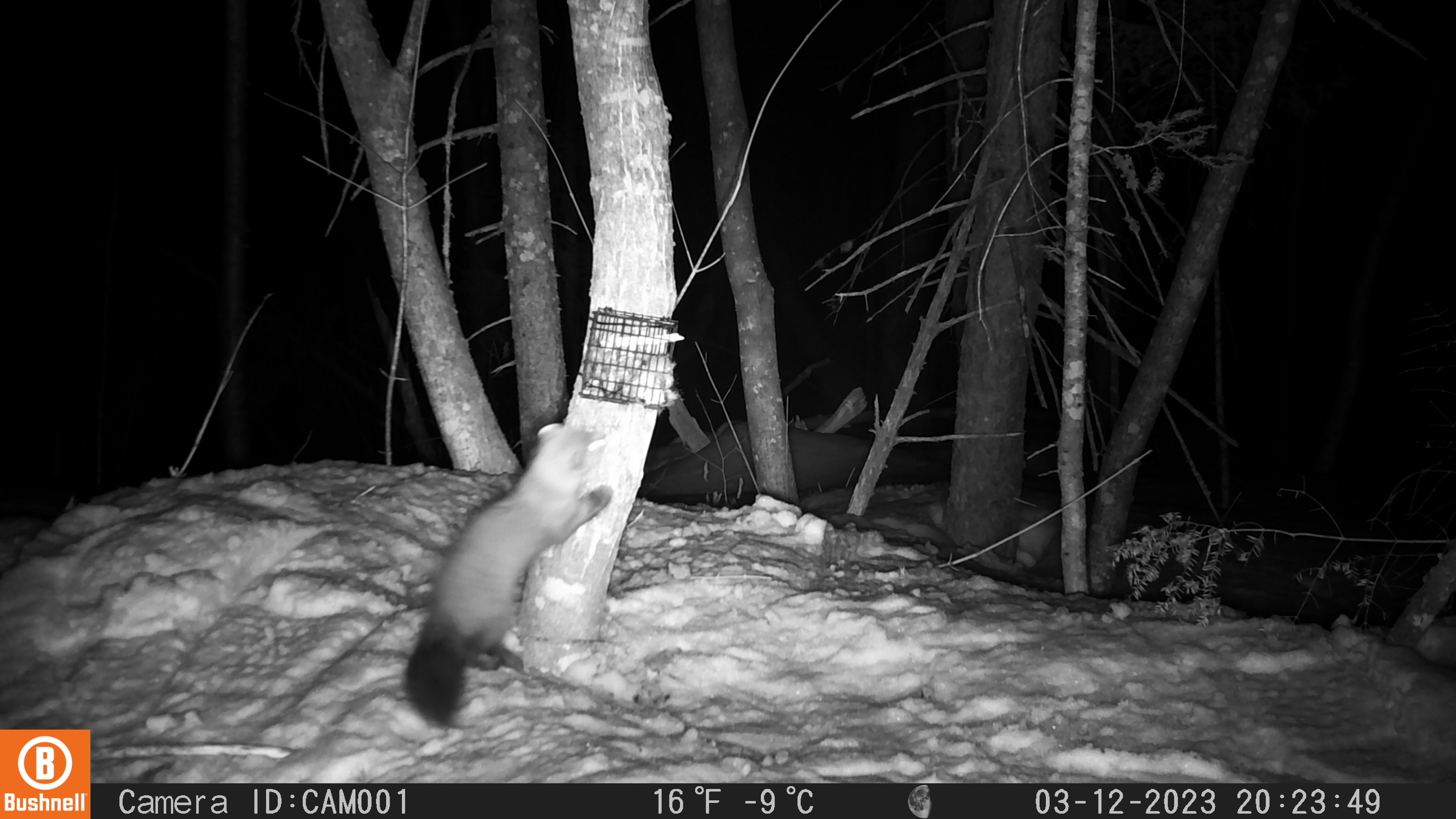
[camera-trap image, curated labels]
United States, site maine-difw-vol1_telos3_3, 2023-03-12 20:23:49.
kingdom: Animalia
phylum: Chordata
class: Mammalia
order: Carnivora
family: Mustelidae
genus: Martes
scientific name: Martes americana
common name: american marten